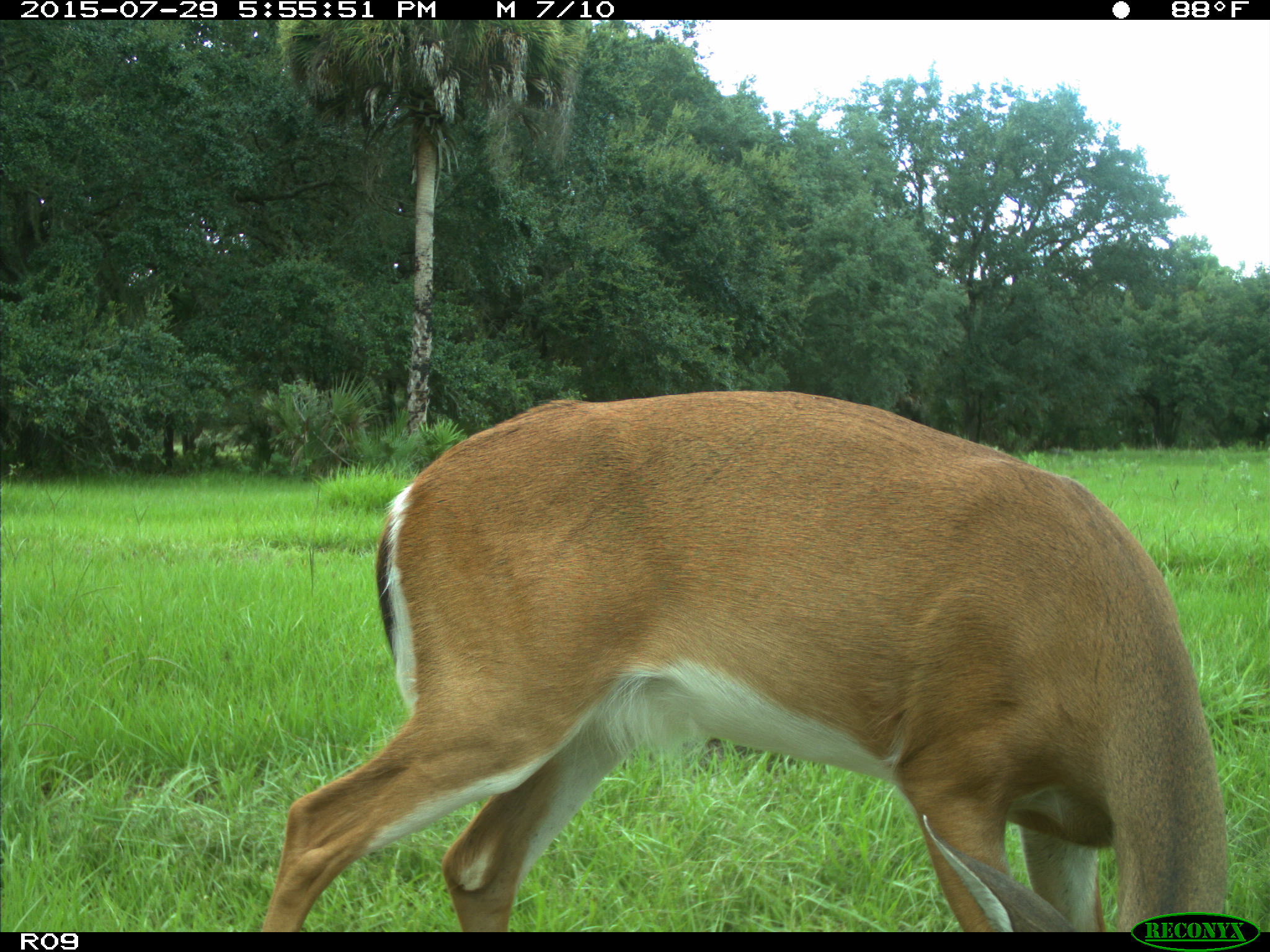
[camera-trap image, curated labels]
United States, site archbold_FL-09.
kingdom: Animalia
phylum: Chordata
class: Mammalia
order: Artiodactyla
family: Cervidae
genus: Odocoileus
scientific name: Odocoileus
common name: deer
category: unidentified deer